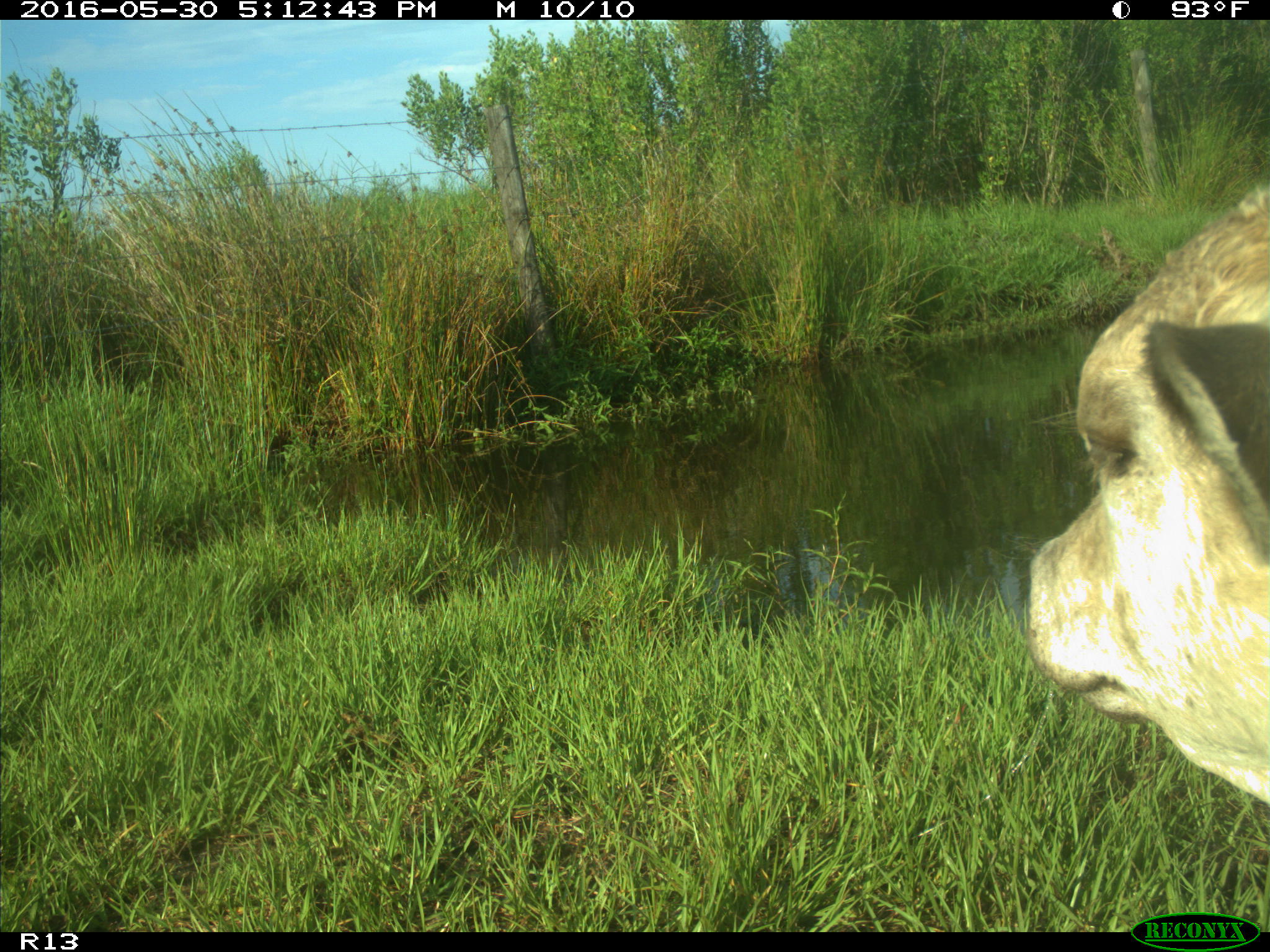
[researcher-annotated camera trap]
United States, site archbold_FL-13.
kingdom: Animalia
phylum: Chordata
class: Mammalia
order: Artiodactyla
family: Bovidae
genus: Bos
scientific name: Bos taurus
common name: domestic cow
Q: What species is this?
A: Bos taurus (domestic cow).